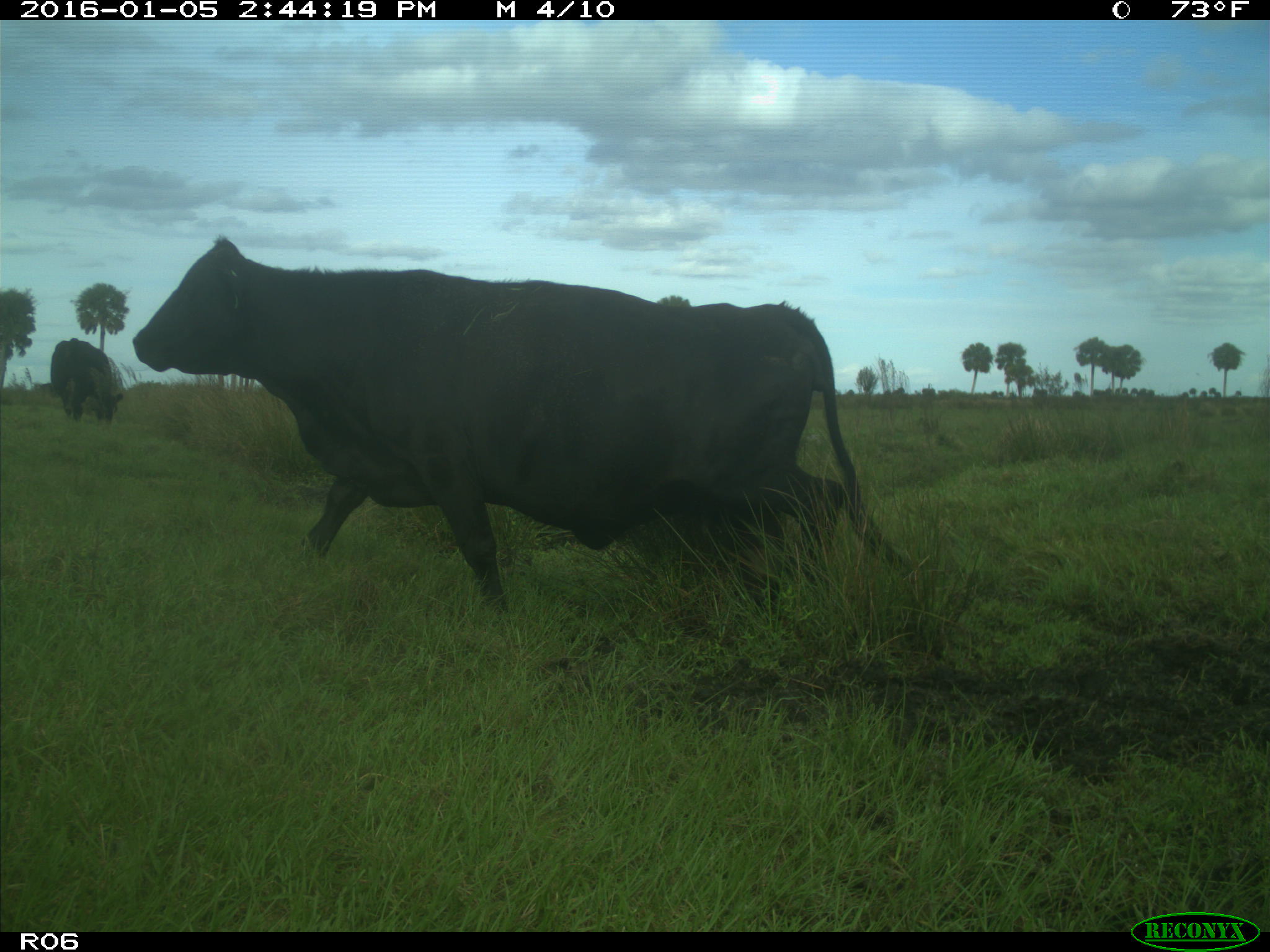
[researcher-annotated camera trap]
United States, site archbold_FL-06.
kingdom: Animalia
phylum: Chordata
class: Mammalia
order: Artiodactyla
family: Bovidae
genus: Bos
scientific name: Bos taurus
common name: domestic cow